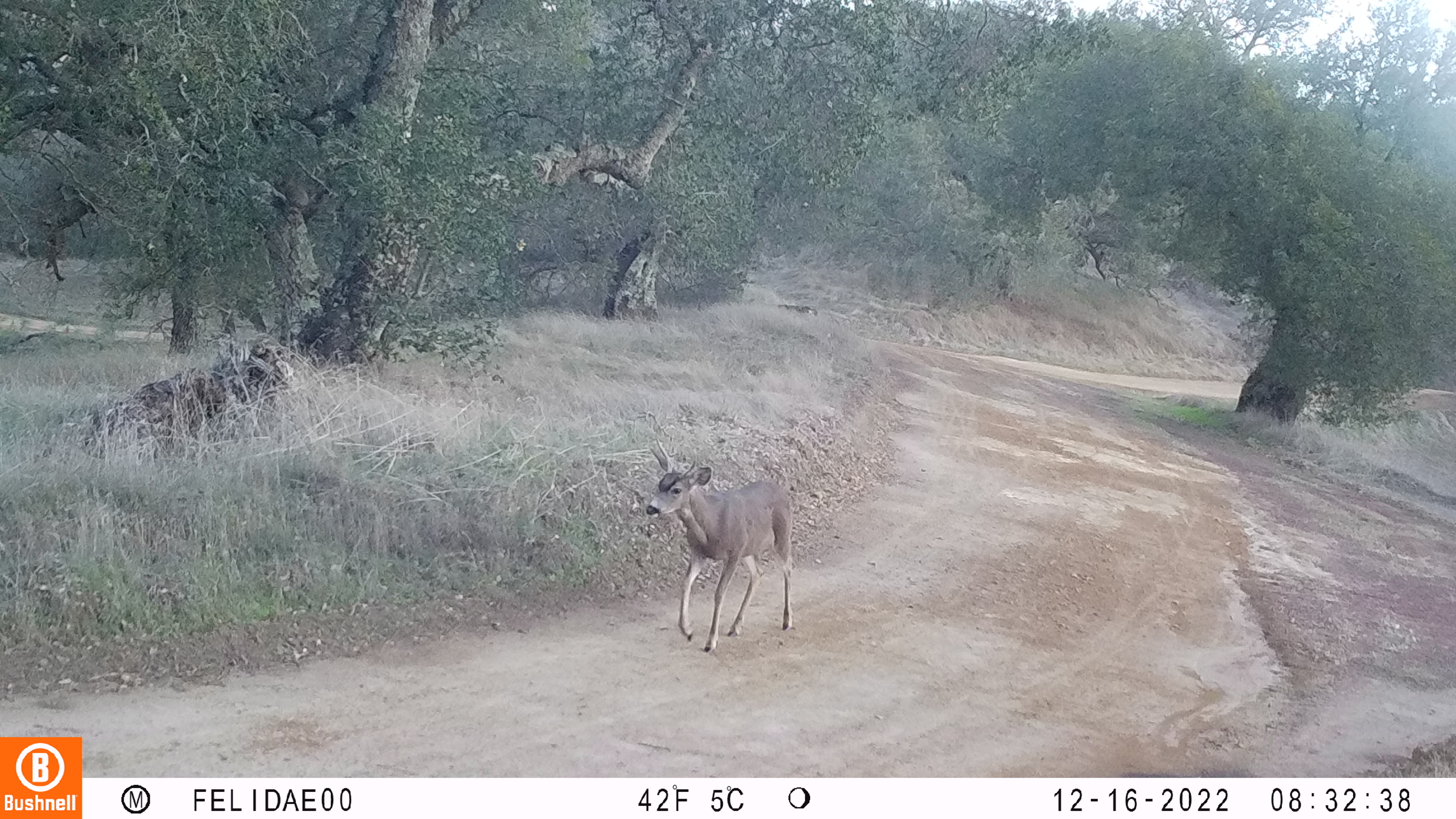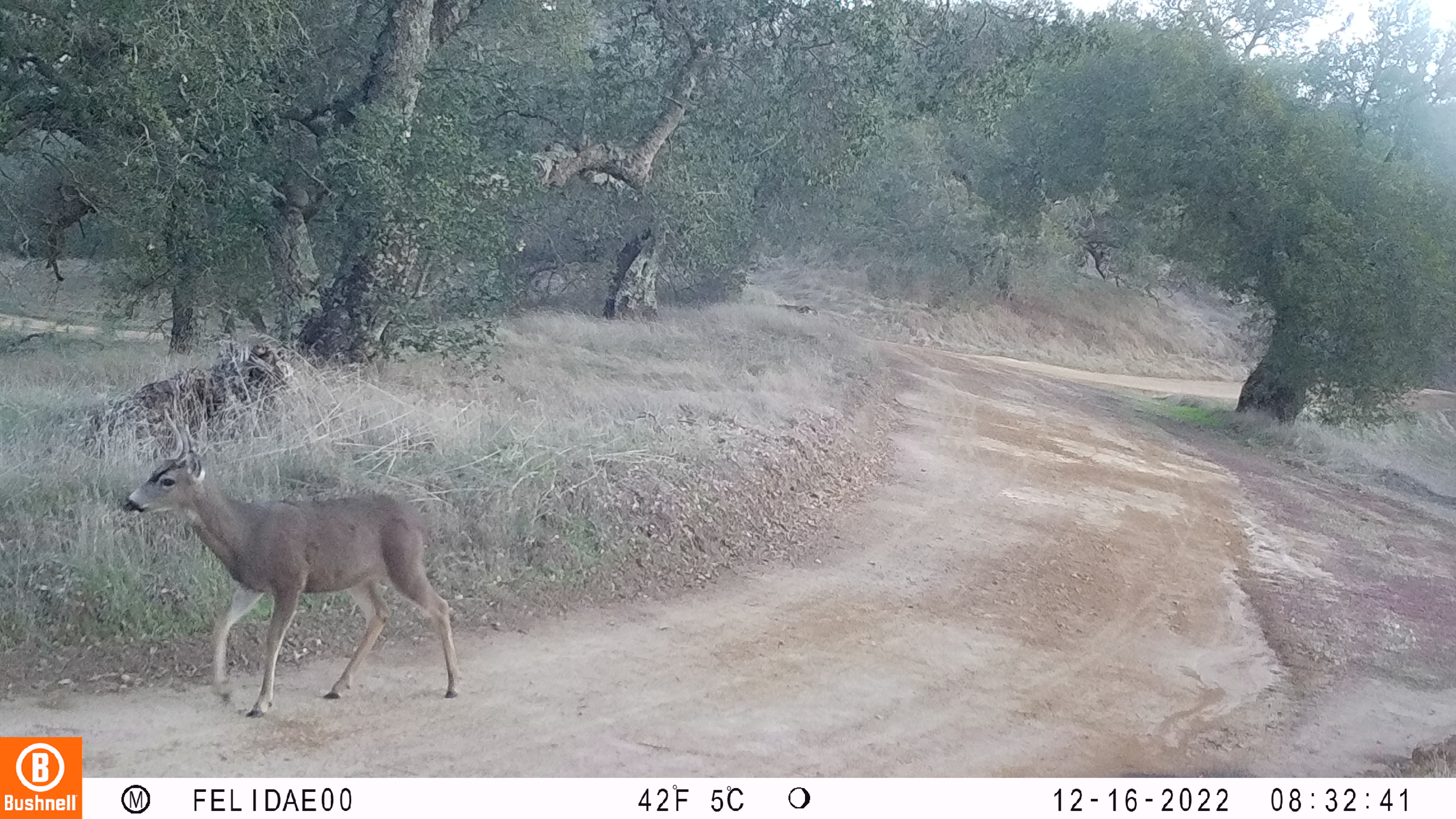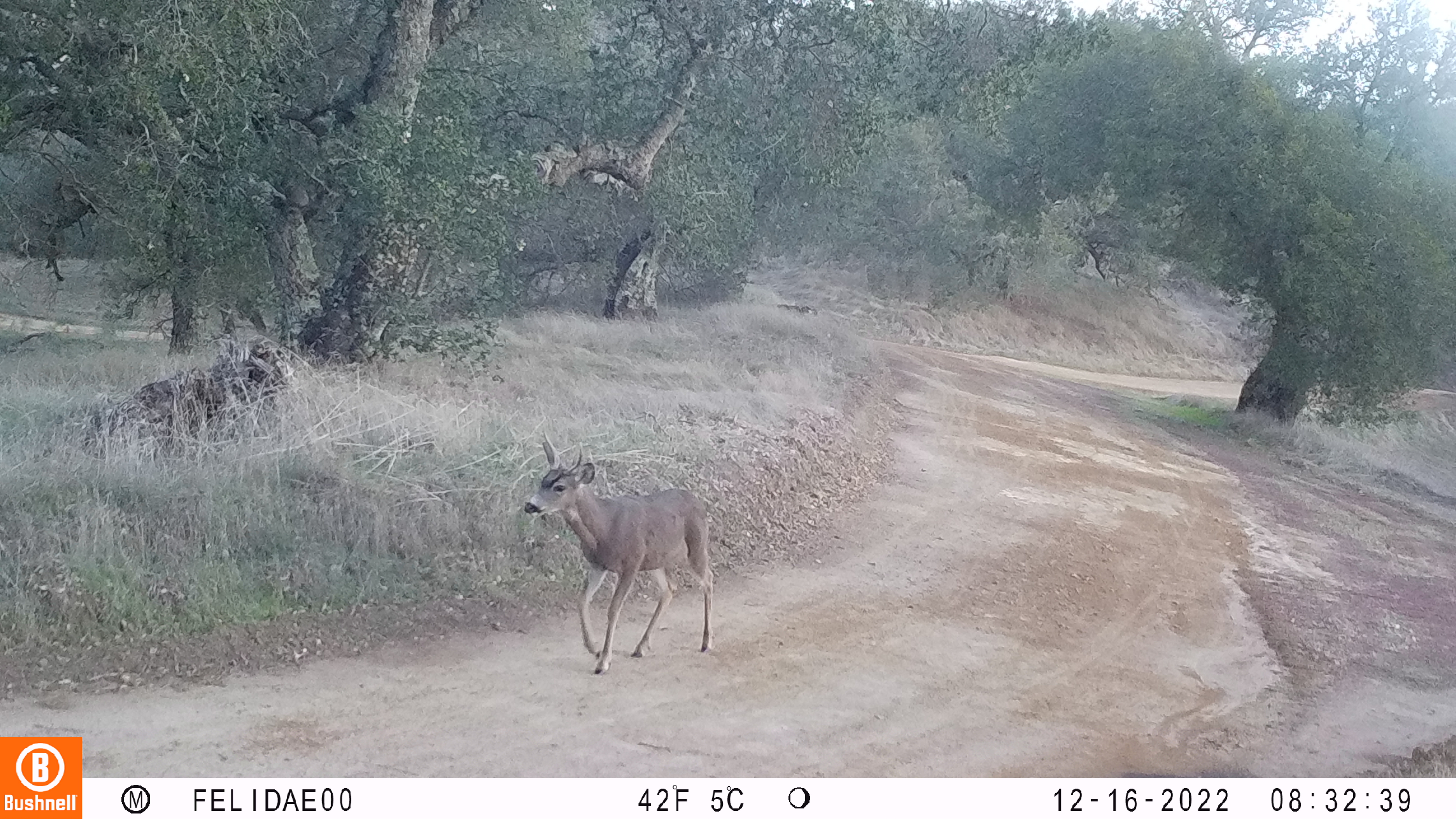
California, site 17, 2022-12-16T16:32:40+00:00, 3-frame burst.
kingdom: Animalia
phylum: Chordata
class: Mammalia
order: Artiodactyla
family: Cervidae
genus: Odocoileus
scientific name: Odocoileus hemionus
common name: mule deer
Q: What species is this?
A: Mule deer (Odocoileus hemionus).